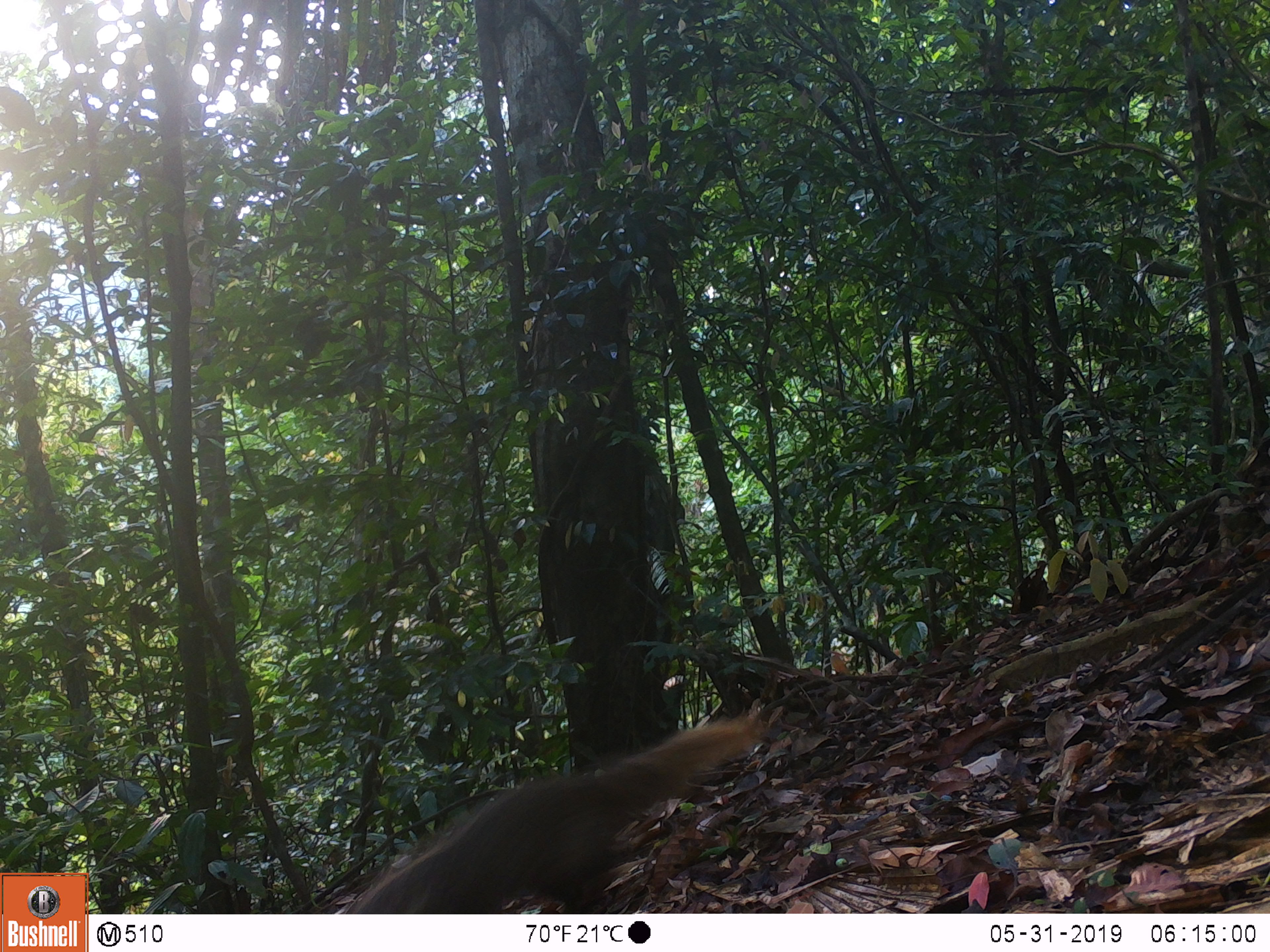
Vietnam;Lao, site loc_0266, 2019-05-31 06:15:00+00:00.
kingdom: Animalia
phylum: Chordata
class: Mammalia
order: Carnivora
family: Herpestidae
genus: Urva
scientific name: Urva urva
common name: crab-eating mongoose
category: crab eating mongoose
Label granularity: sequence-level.